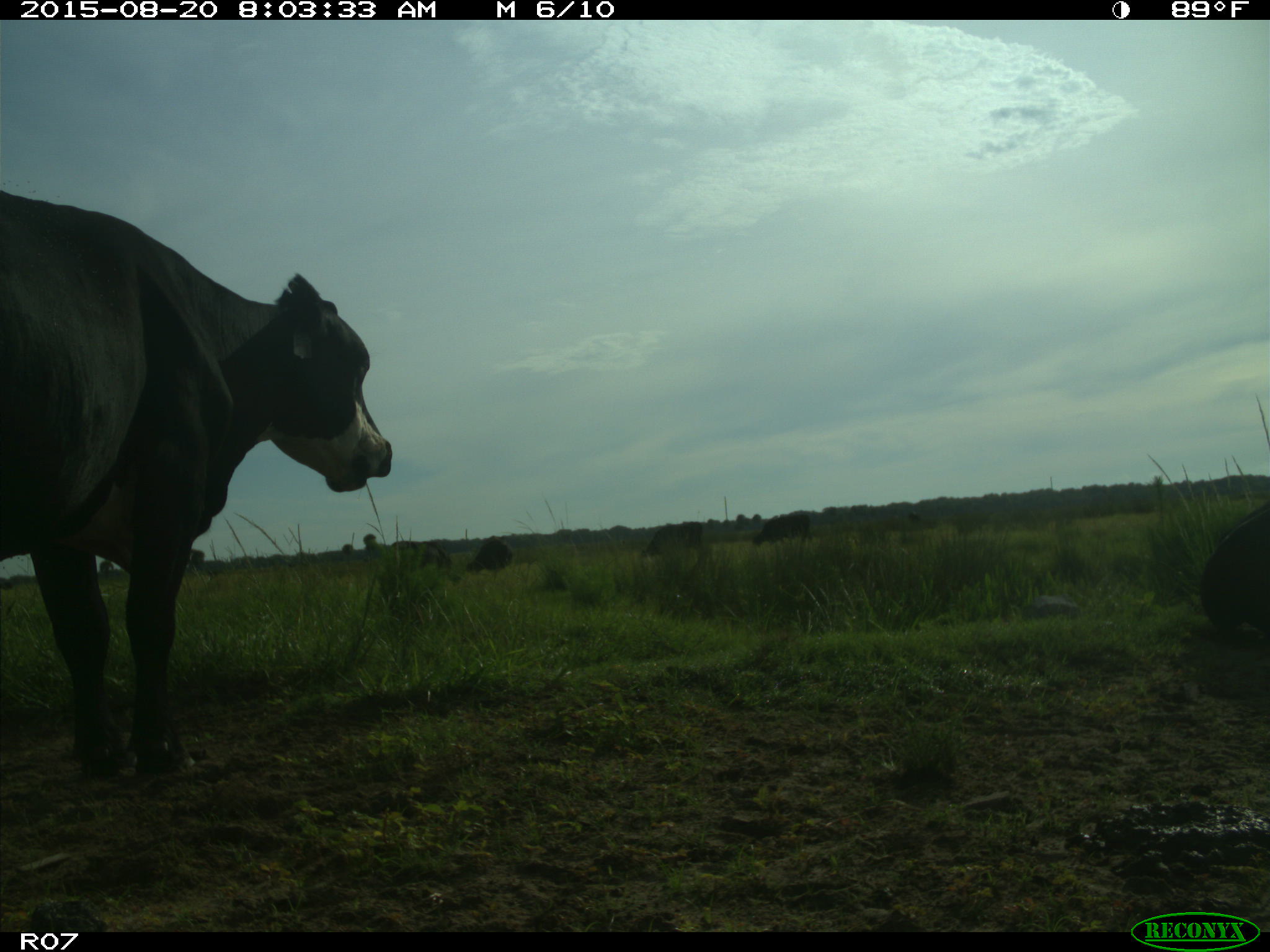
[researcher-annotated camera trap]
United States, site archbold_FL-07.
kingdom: Animalia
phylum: Chordata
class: Mammalia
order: Artiodactyla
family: Bovidae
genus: Bos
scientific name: Bos taurus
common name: domestic cow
Bos taurus (domestic cow).